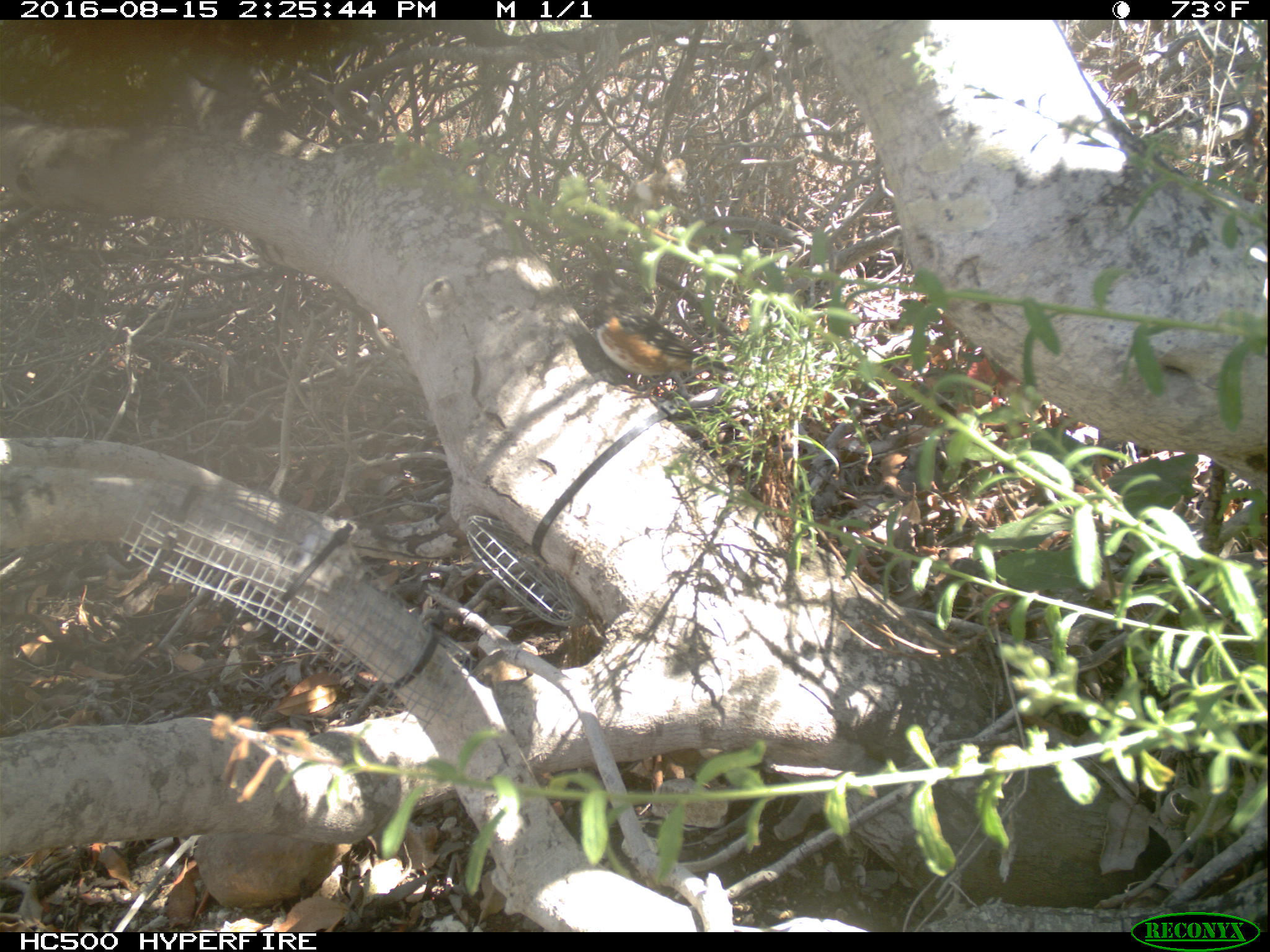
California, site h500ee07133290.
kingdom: Animalia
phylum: Chordata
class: Aves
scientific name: Aves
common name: bird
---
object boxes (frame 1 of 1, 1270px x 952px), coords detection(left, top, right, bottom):
bird: detection(583, 267, 741, 403)